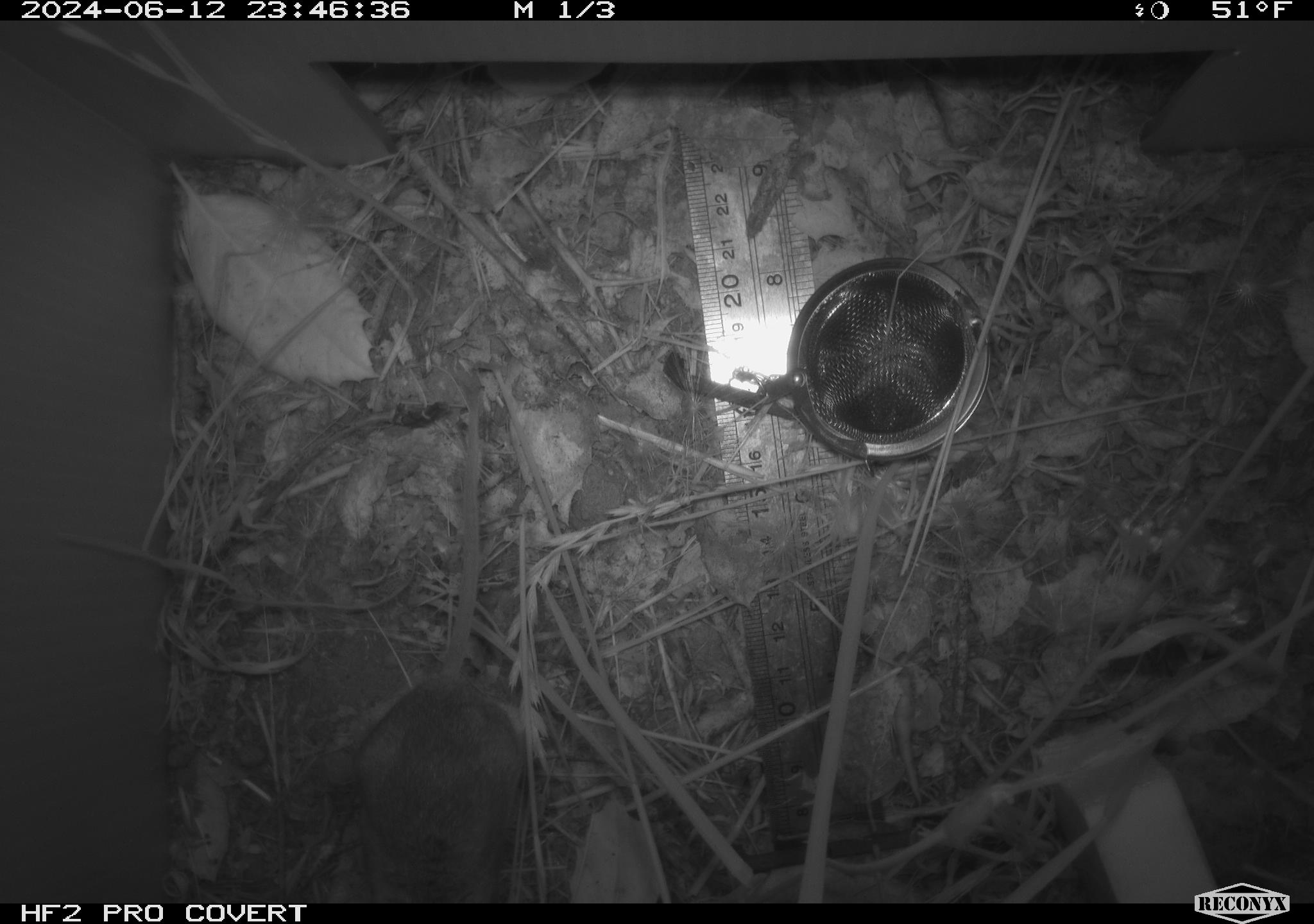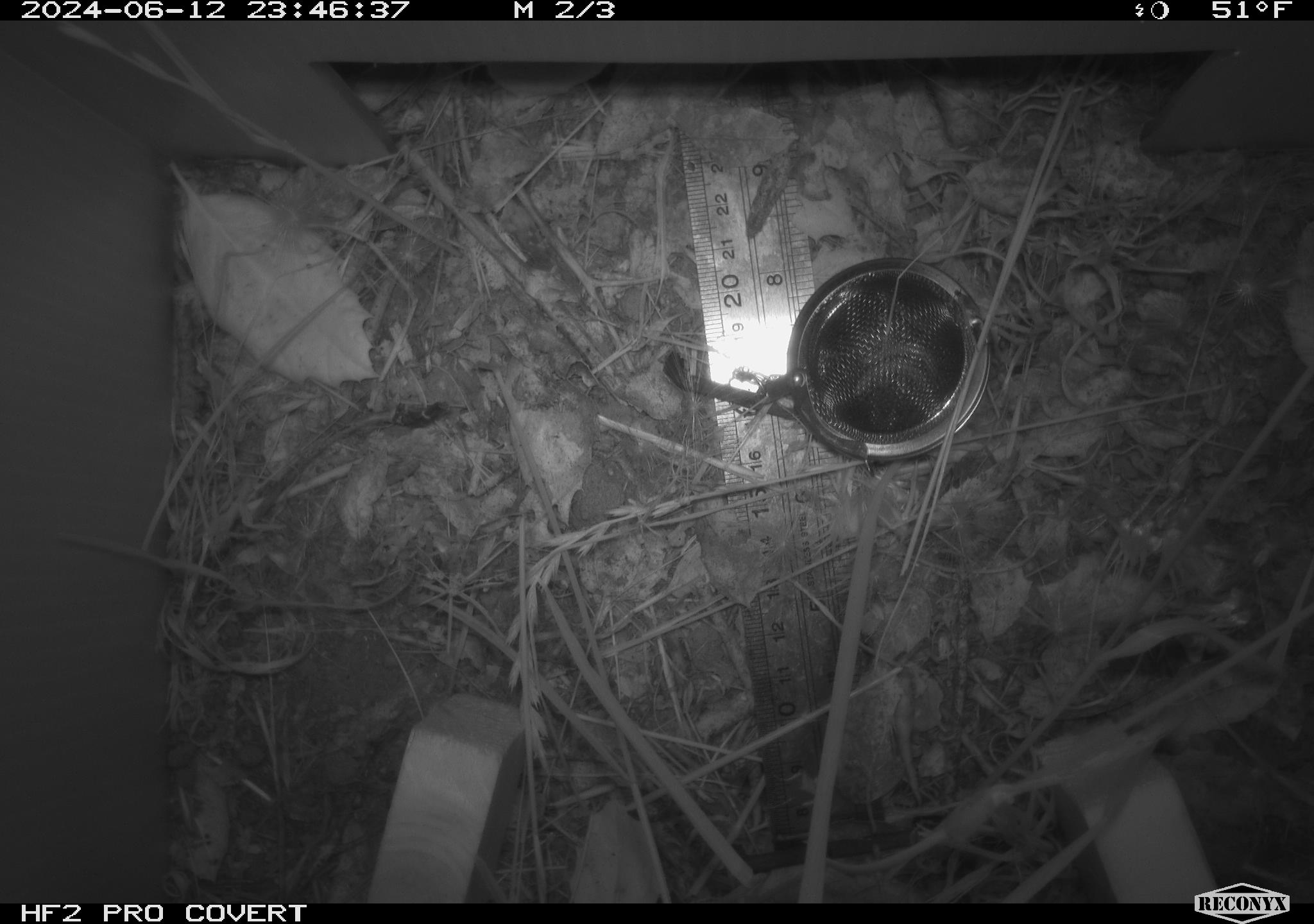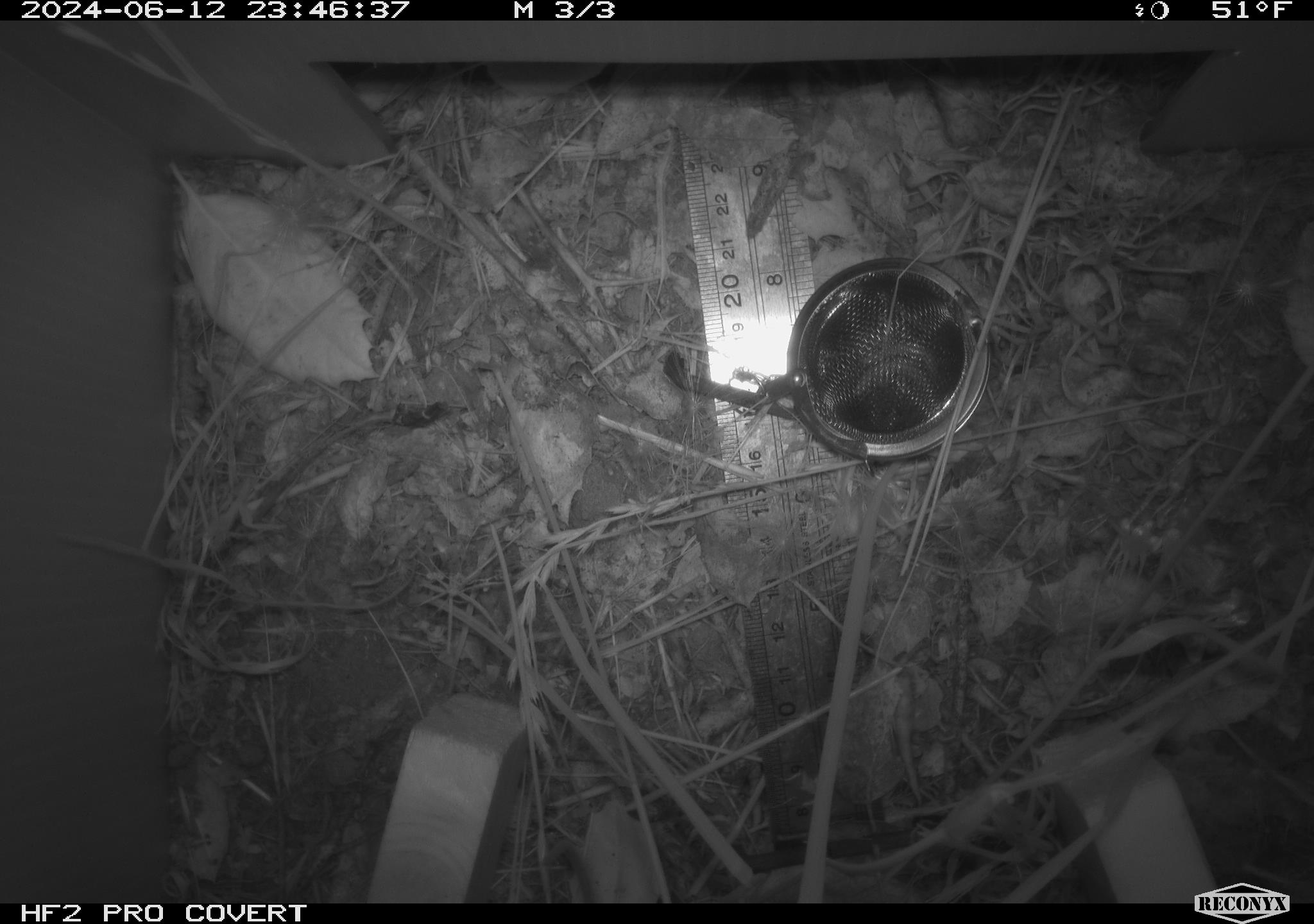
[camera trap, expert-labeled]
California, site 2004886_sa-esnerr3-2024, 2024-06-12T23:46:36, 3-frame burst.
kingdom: Animalia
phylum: Chordata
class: Mammalia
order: Rodentia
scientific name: Rodentia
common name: rodent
Rodent (Rodentia).